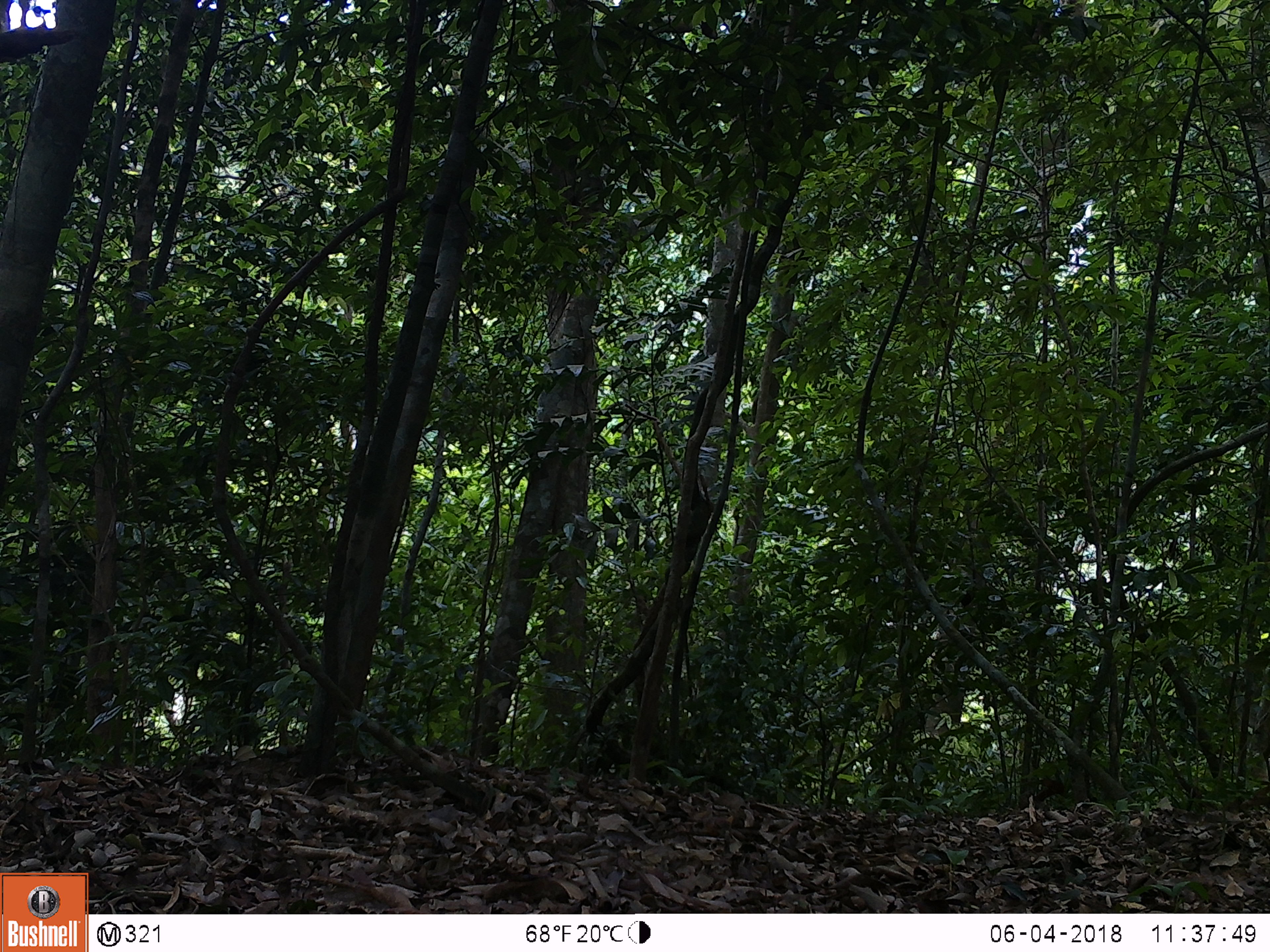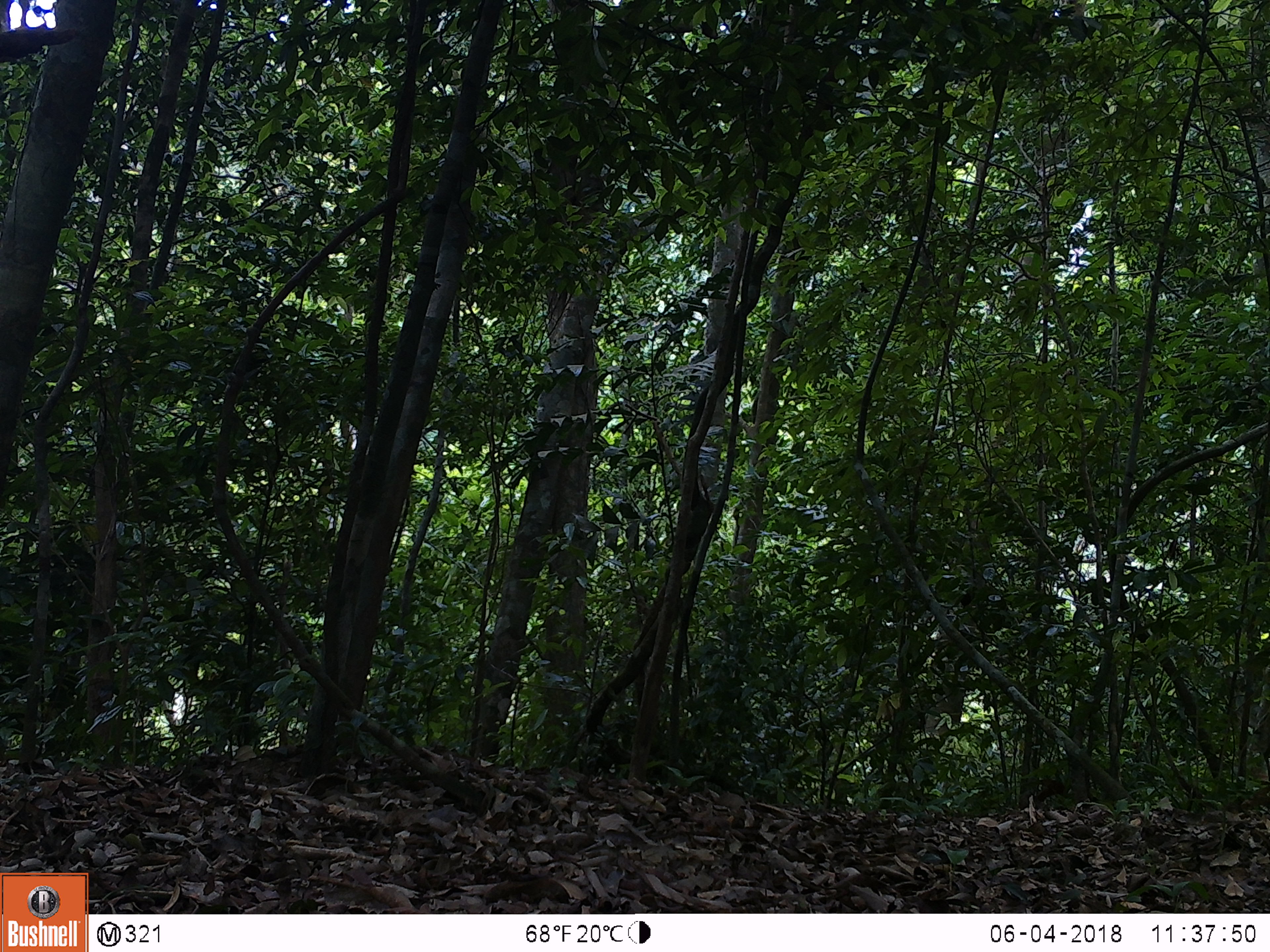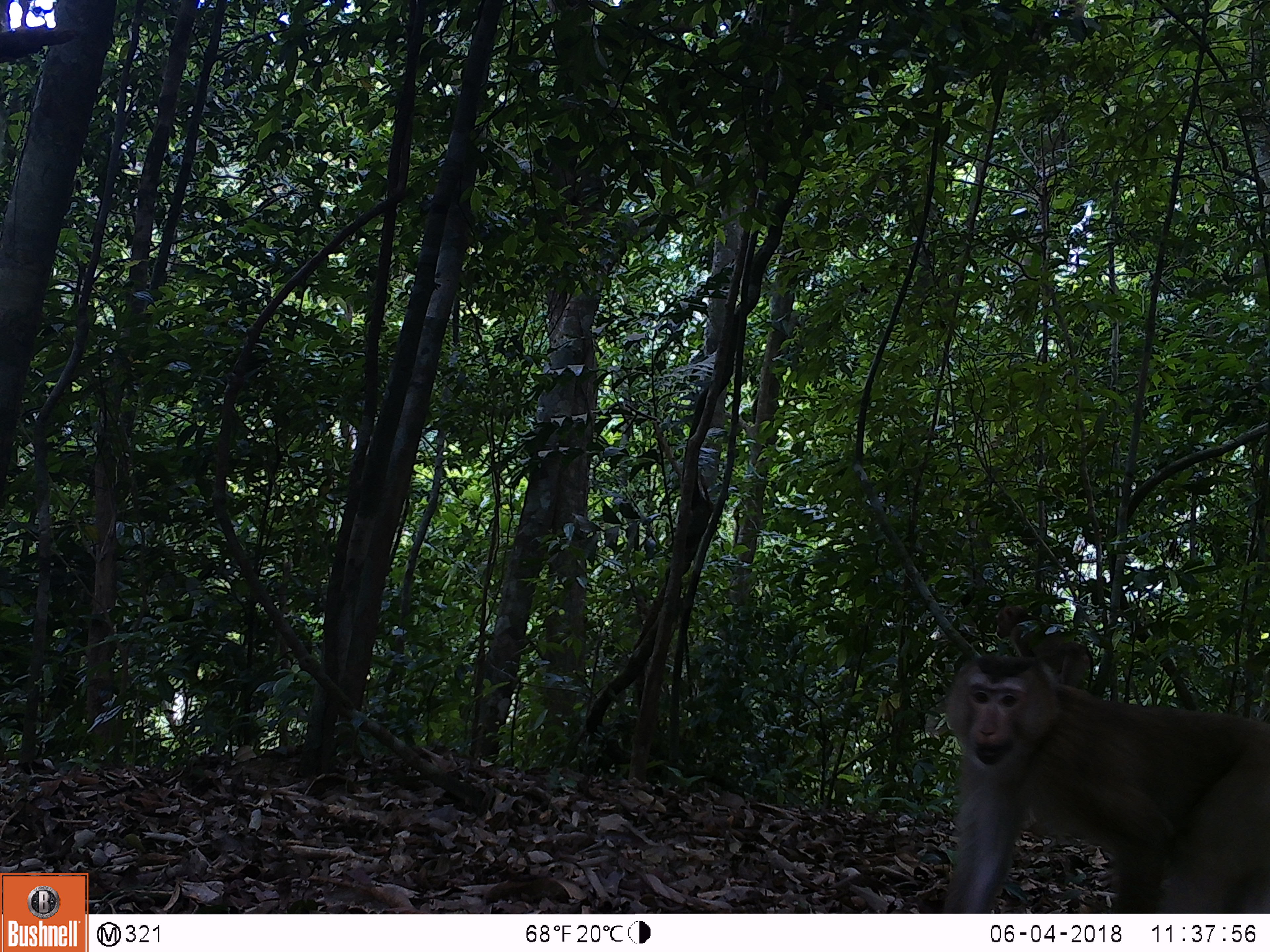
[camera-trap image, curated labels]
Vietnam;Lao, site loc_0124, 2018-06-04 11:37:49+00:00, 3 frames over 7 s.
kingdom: Animalia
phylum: Chordata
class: Mammalia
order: Primates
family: Cercopithecidae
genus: Macaca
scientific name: Macaca nemestrina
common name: pig-tailed macaque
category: pig tailed macaque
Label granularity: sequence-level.